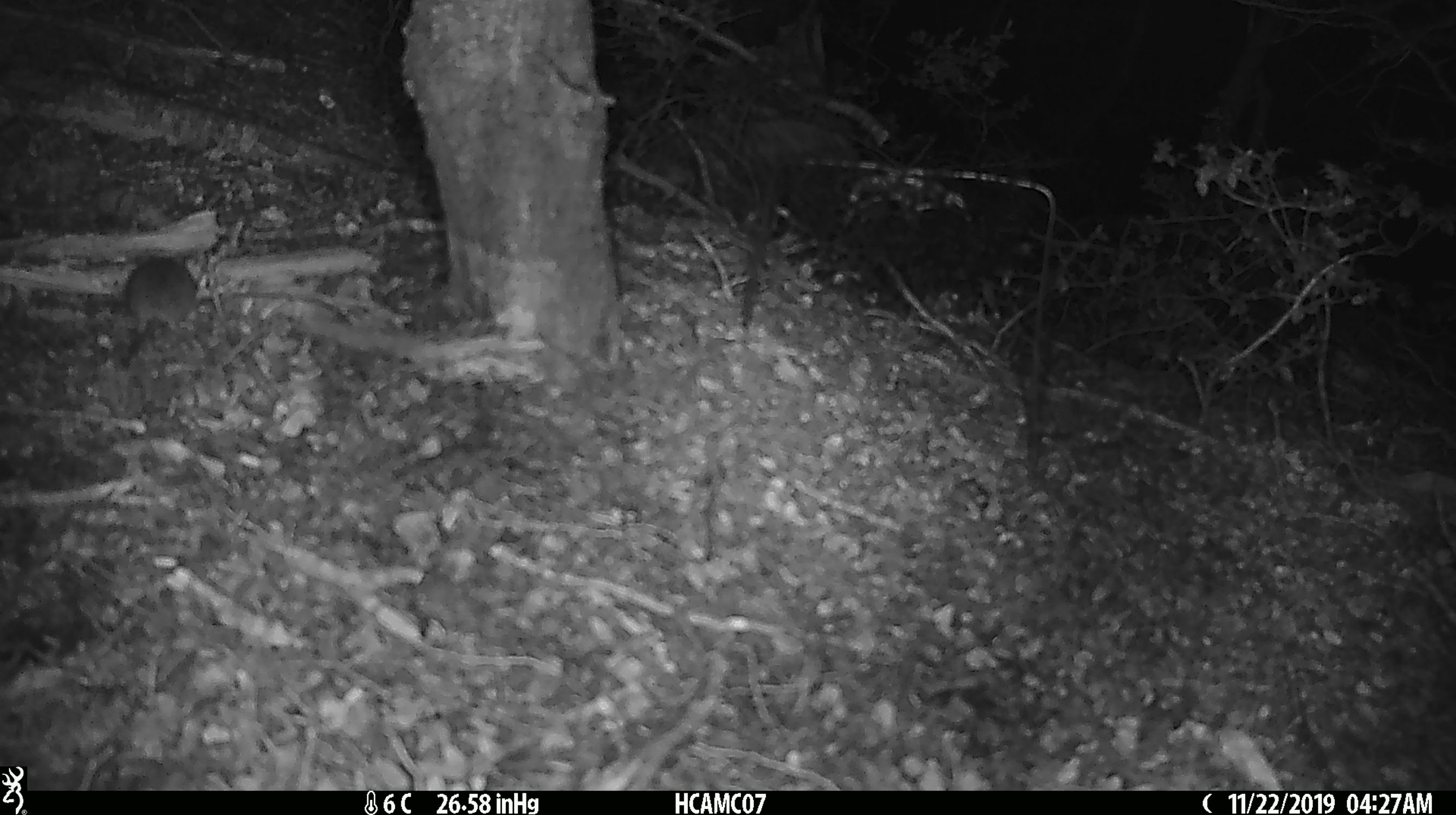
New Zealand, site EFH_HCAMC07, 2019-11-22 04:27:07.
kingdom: Animalia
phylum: Chordata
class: Mammalia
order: Rodentia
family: Muridae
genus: Mus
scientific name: Mus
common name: mouse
Mouse (Mus).